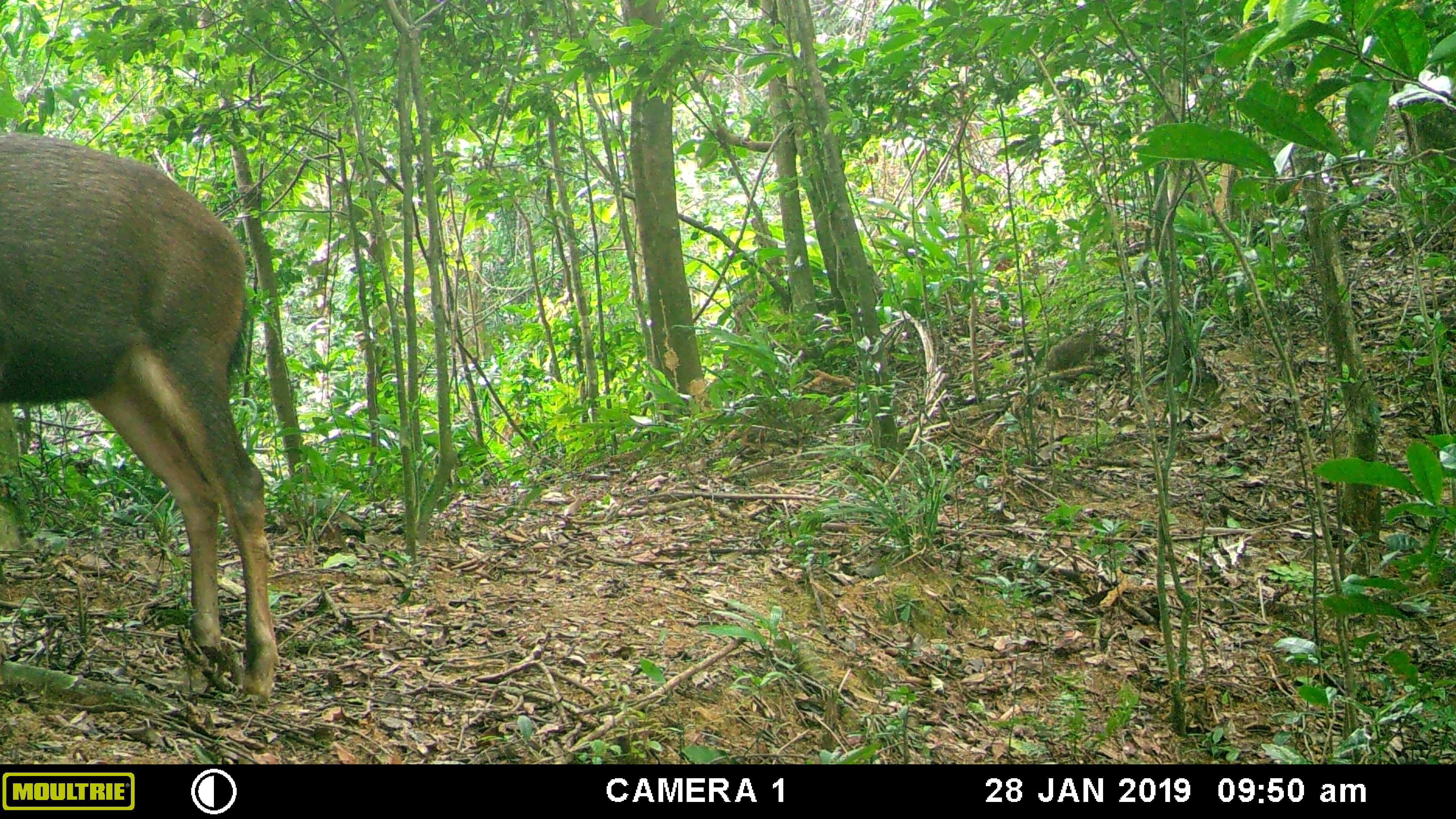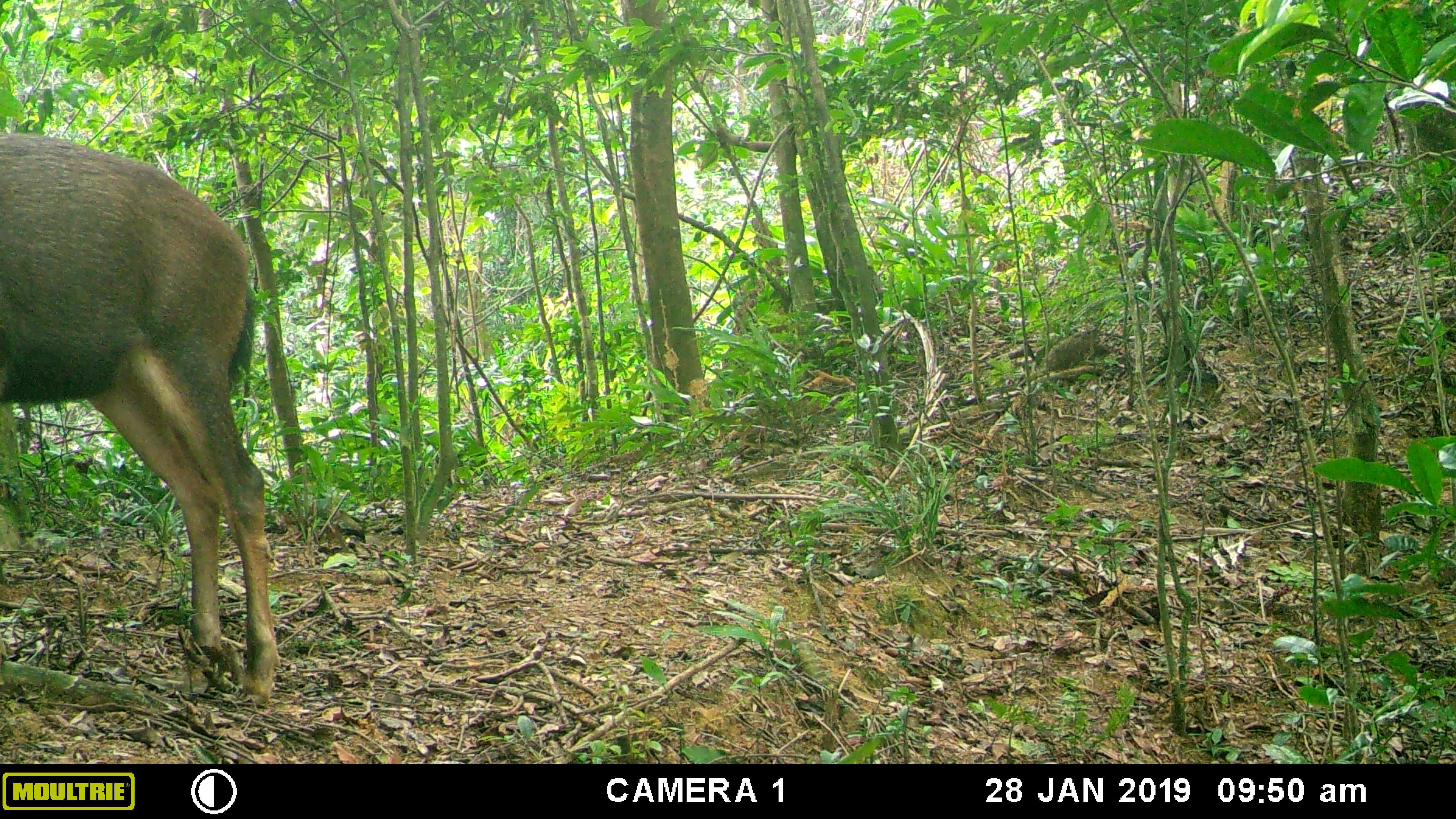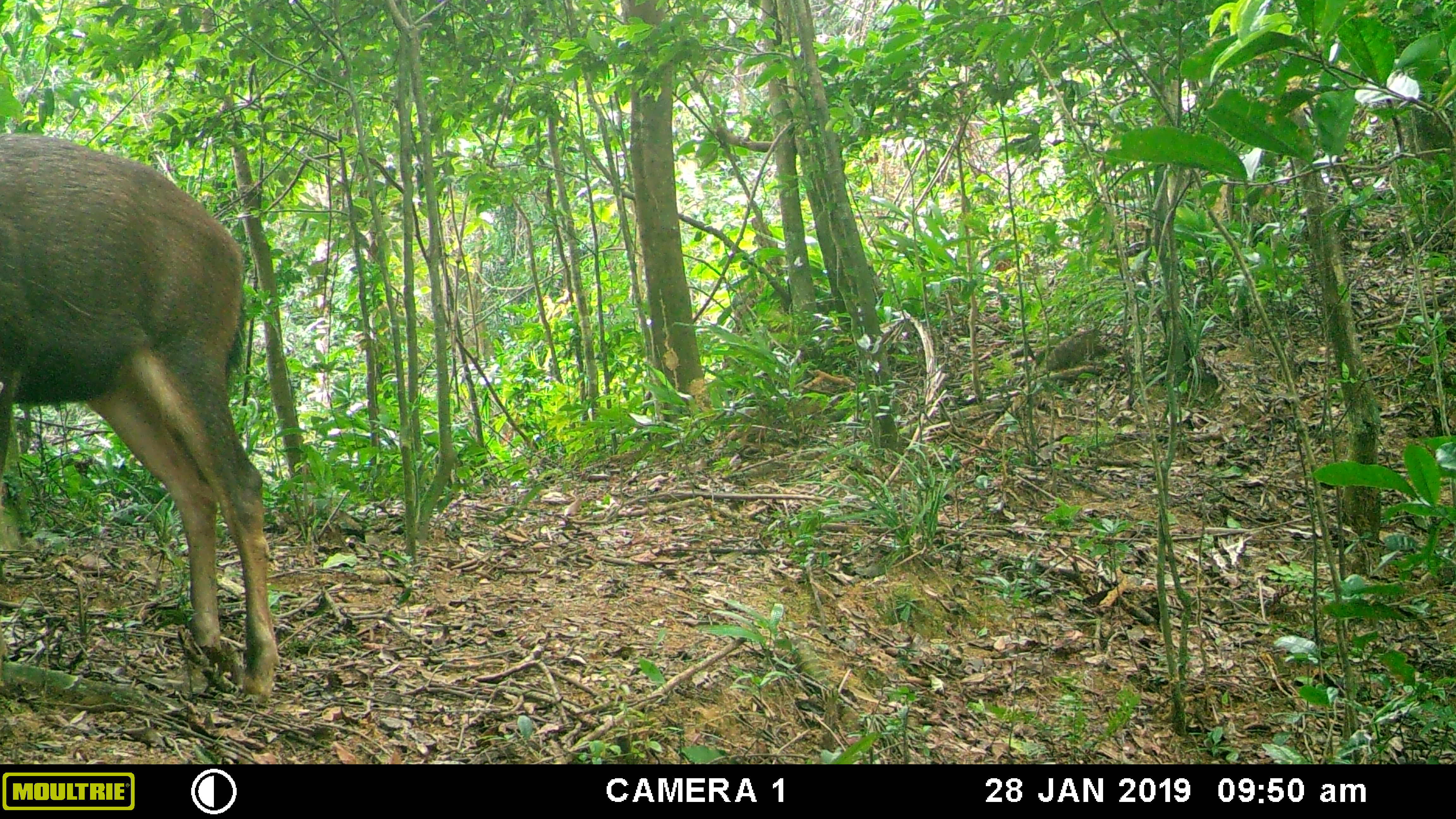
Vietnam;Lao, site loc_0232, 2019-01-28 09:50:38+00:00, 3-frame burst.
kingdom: Animalia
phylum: Chordata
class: Mammalia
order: Artiodactyla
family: Cervidae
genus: Rusa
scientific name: Rusa unicolor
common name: sambar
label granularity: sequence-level